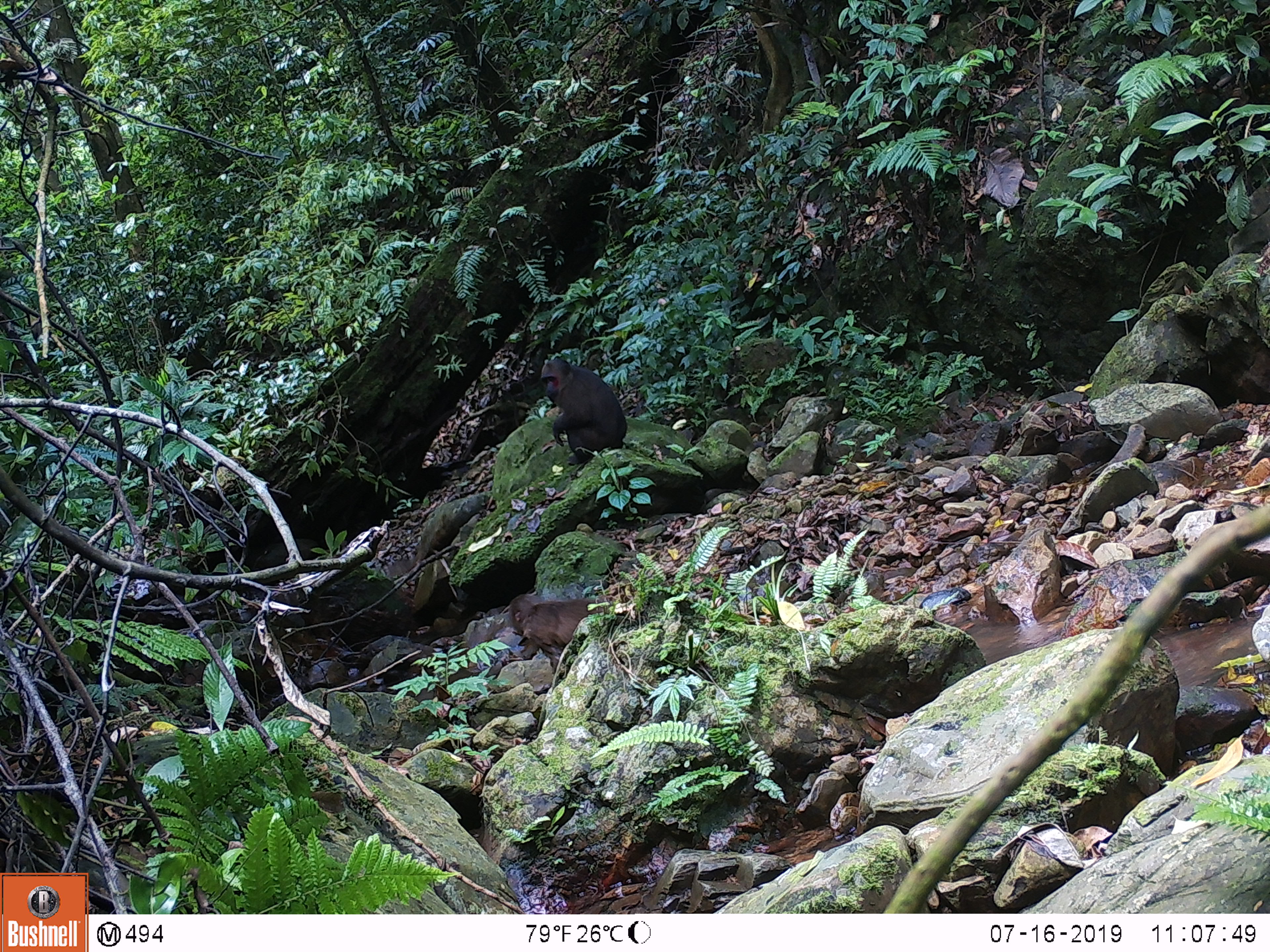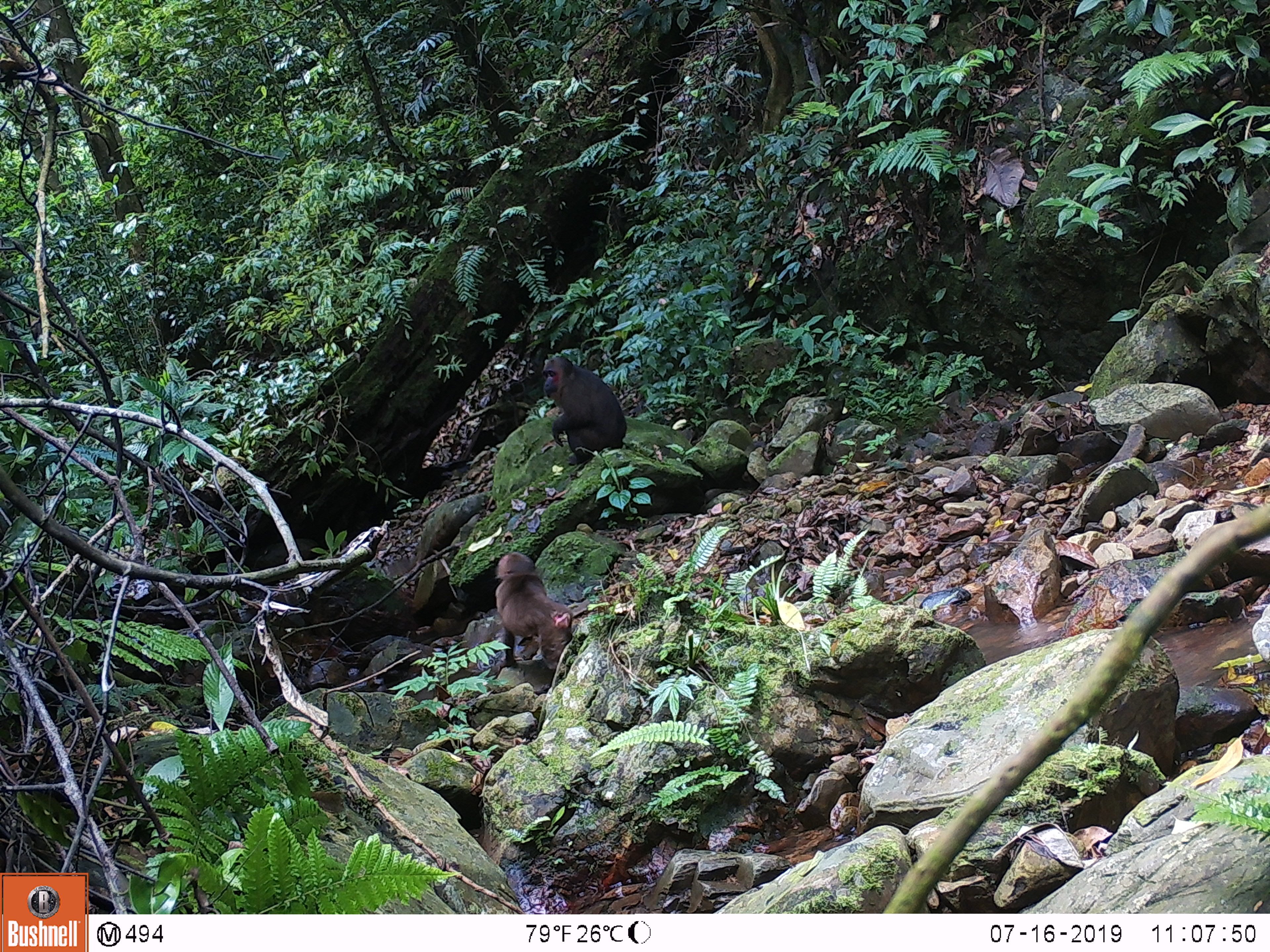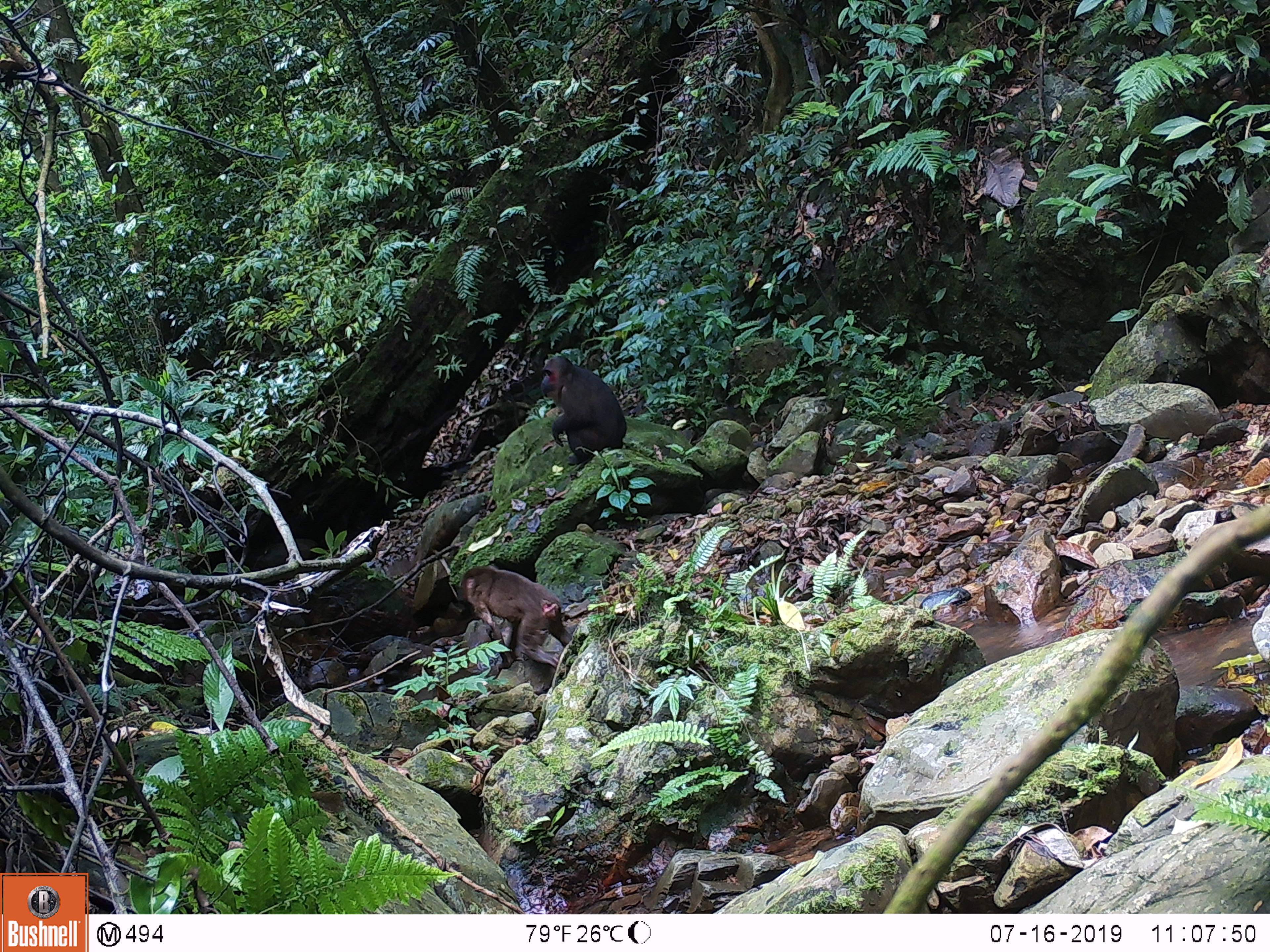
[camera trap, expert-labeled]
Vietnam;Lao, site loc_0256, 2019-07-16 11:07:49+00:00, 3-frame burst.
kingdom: Animalia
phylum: Chordata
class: Mammalia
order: Primates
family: Cercopithecidae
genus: Macaca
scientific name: Macaca arctoides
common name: stump-tailed macaque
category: stump tailed macaque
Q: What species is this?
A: Stump tailed macaque (stump-tailed macaque) (Macaca arctoides).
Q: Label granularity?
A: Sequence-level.